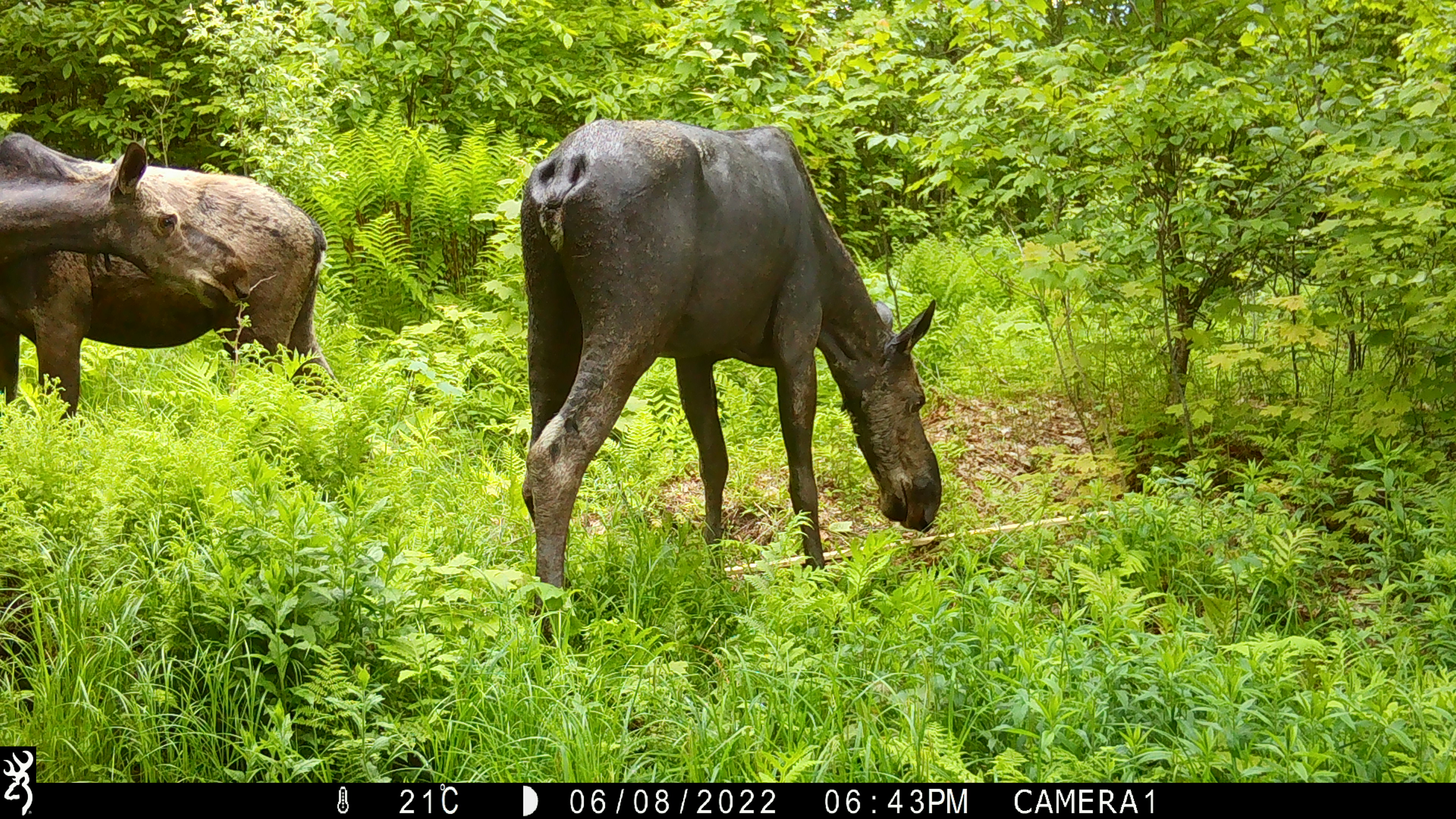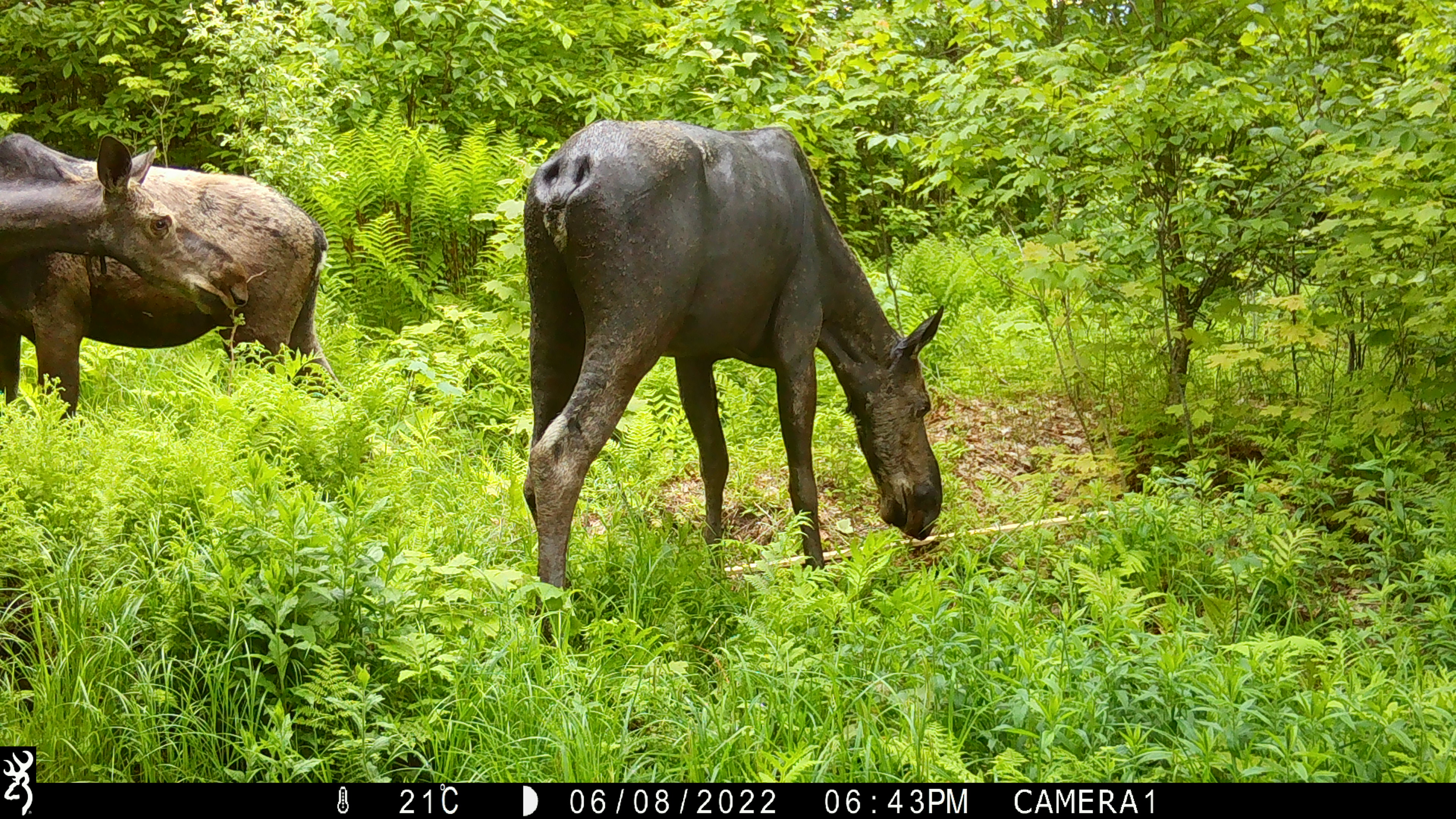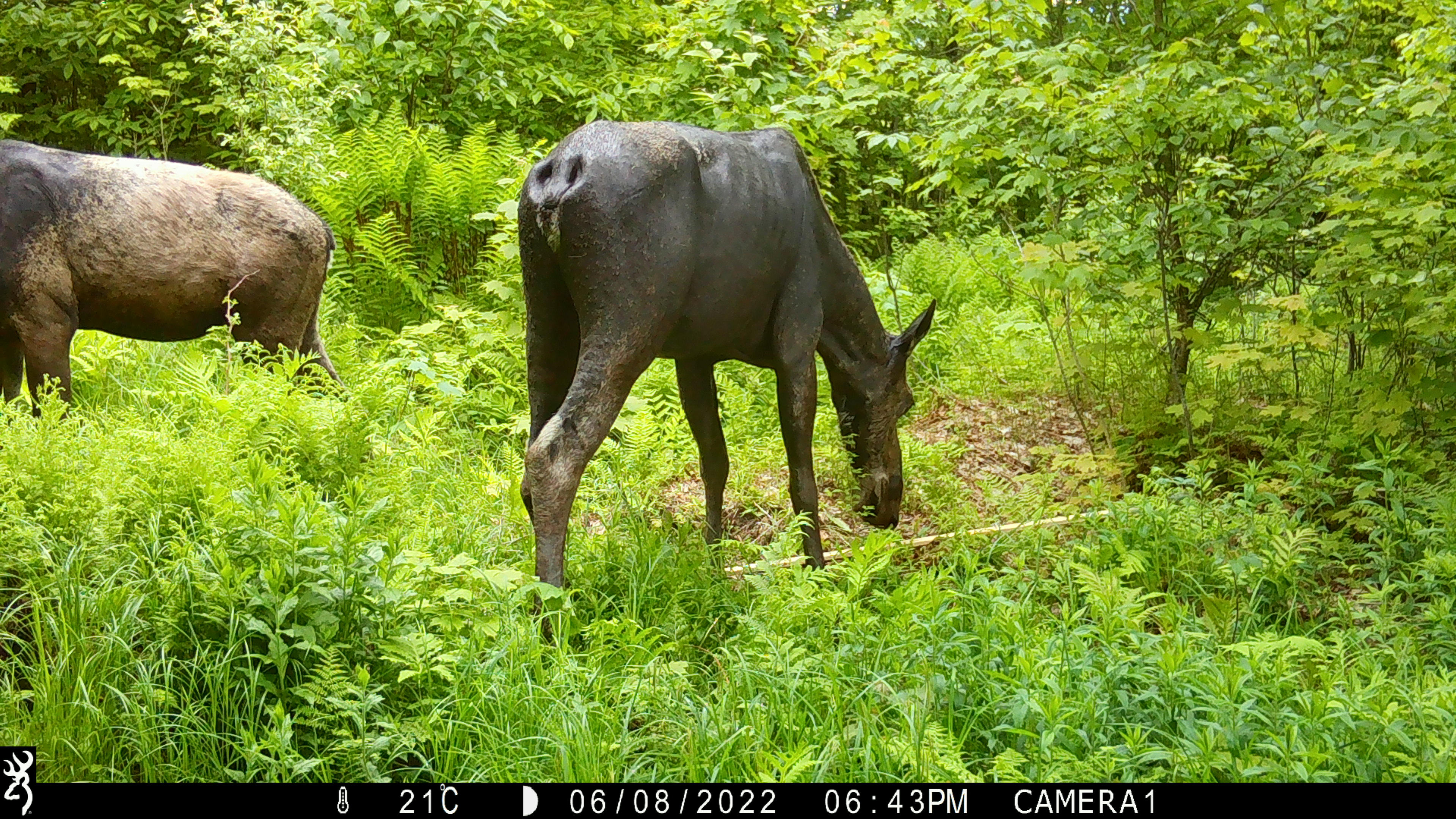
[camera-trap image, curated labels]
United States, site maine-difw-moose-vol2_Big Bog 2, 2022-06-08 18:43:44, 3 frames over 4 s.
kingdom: Animalia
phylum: Chordata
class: Mammalia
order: Artiodactyla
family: Cervidae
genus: Alces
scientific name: Alces alces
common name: moose